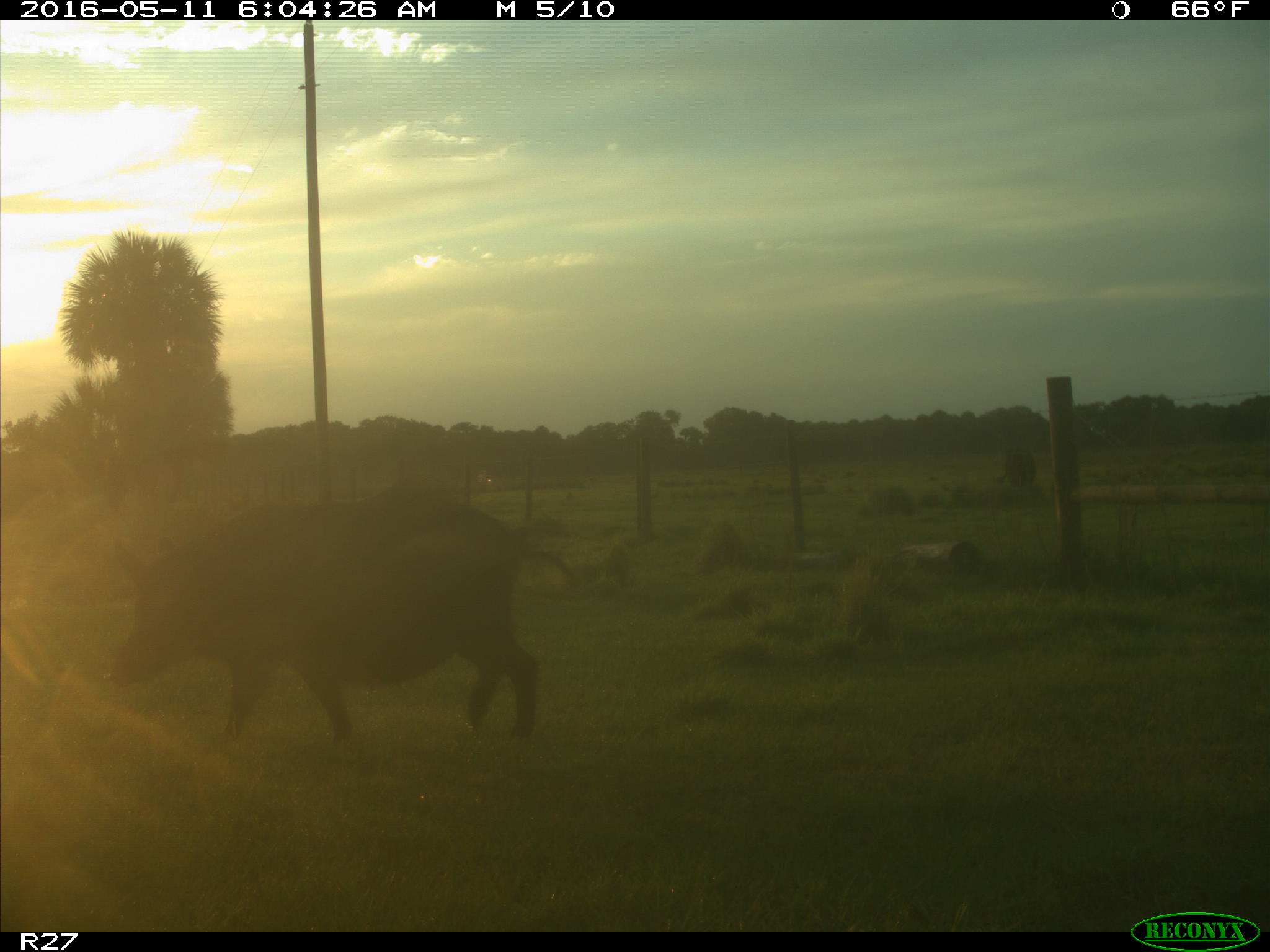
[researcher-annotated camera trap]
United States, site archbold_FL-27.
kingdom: Animalia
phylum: Chordata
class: Mammalia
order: Artiodactyla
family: Suidae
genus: Sus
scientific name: Sus scrofa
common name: wild boar